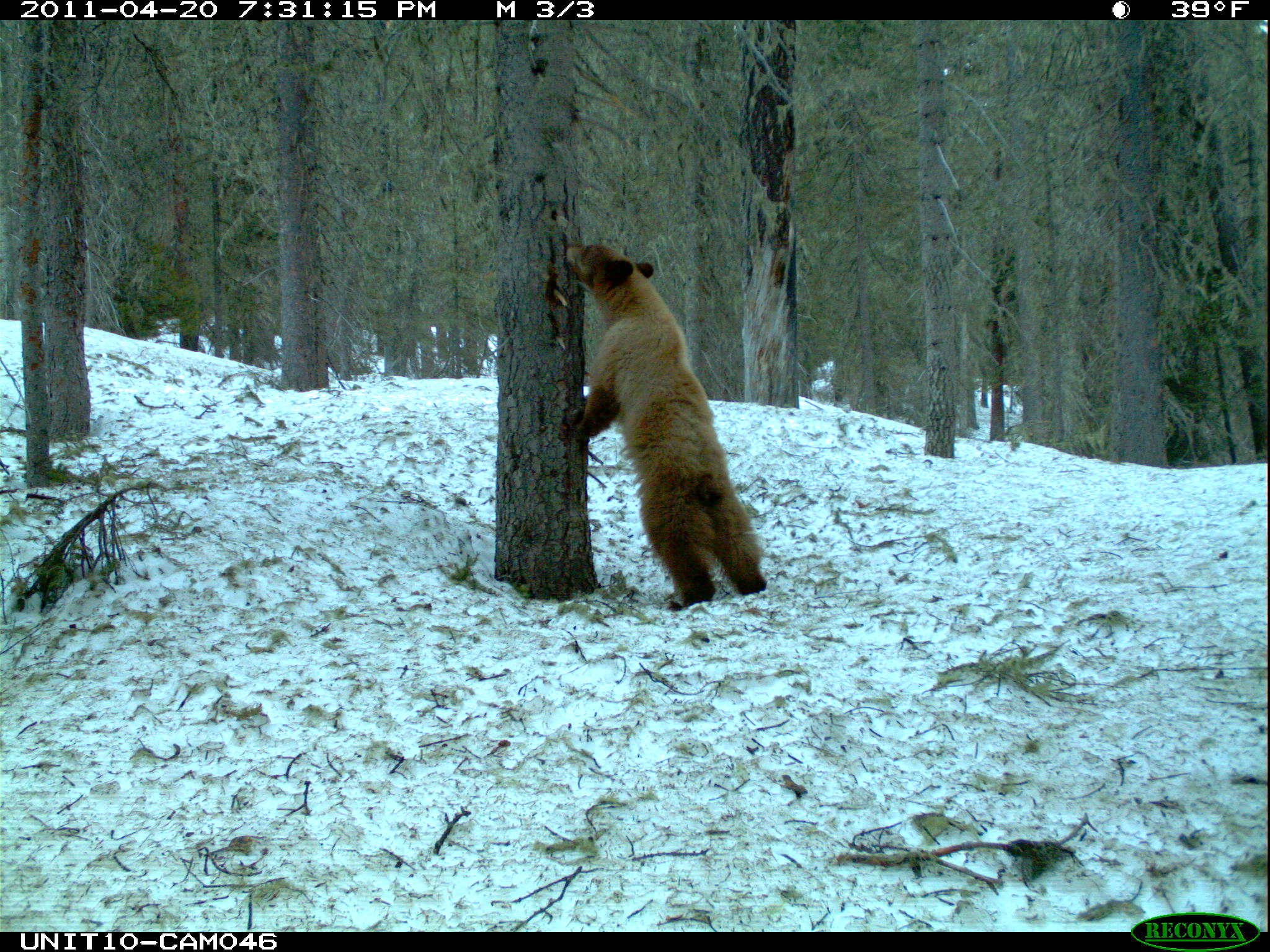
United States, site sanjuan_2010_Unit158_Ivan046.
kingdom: Animalia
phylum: Chordata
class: Mammalia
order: Carnivora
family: Ursidae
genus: Ursus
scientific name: Ursus americanus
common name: american black bear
Ursus americanus (american black bear).